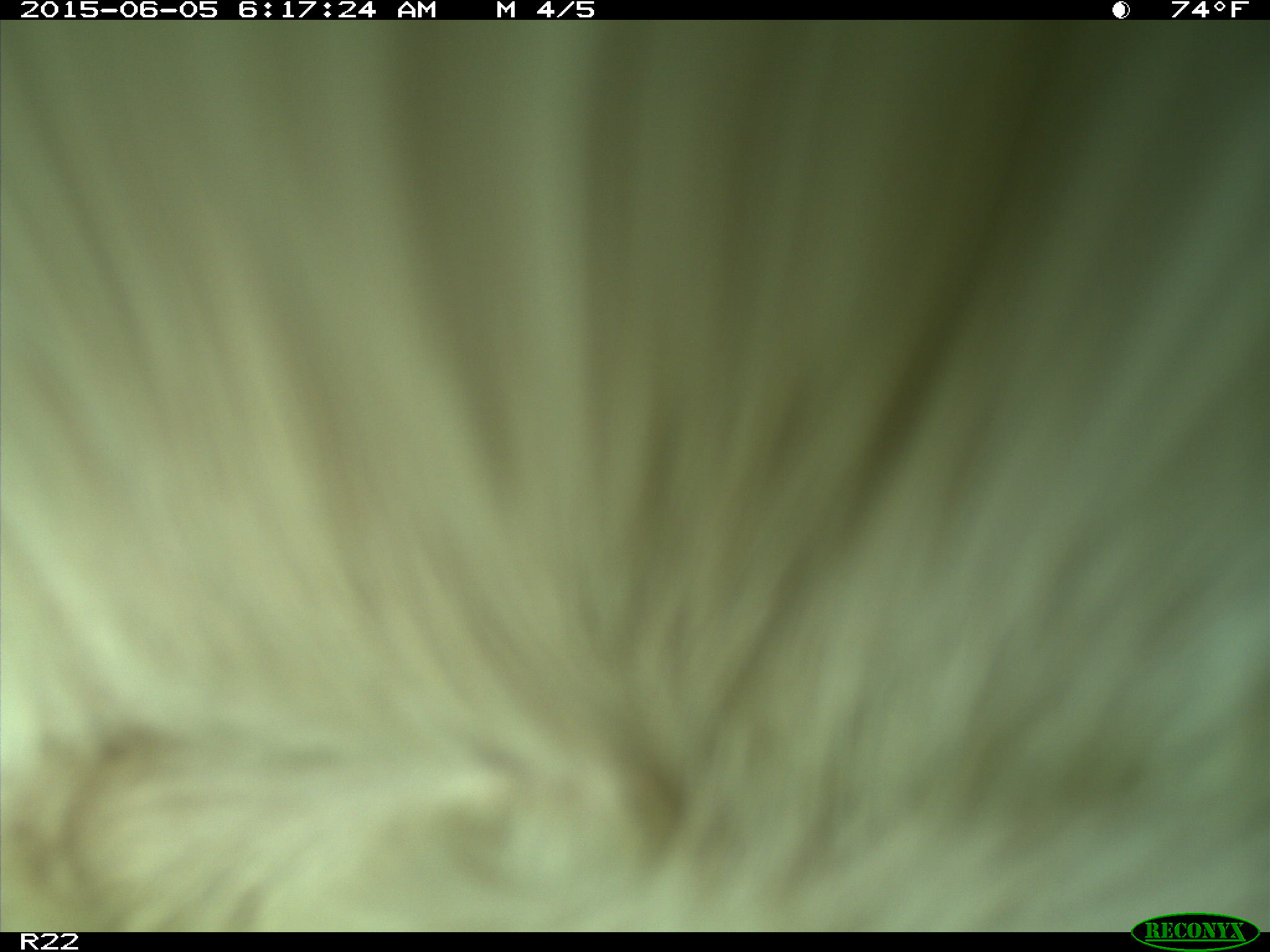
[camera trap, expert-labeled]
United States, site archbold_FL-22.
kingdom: Animalia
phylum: Chordata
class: Mammalia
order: Artiodactyla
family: Bovidae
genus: Bos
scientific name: Bos taurus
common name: domestic cow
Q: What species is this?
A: Bos taurus (domestic cow).